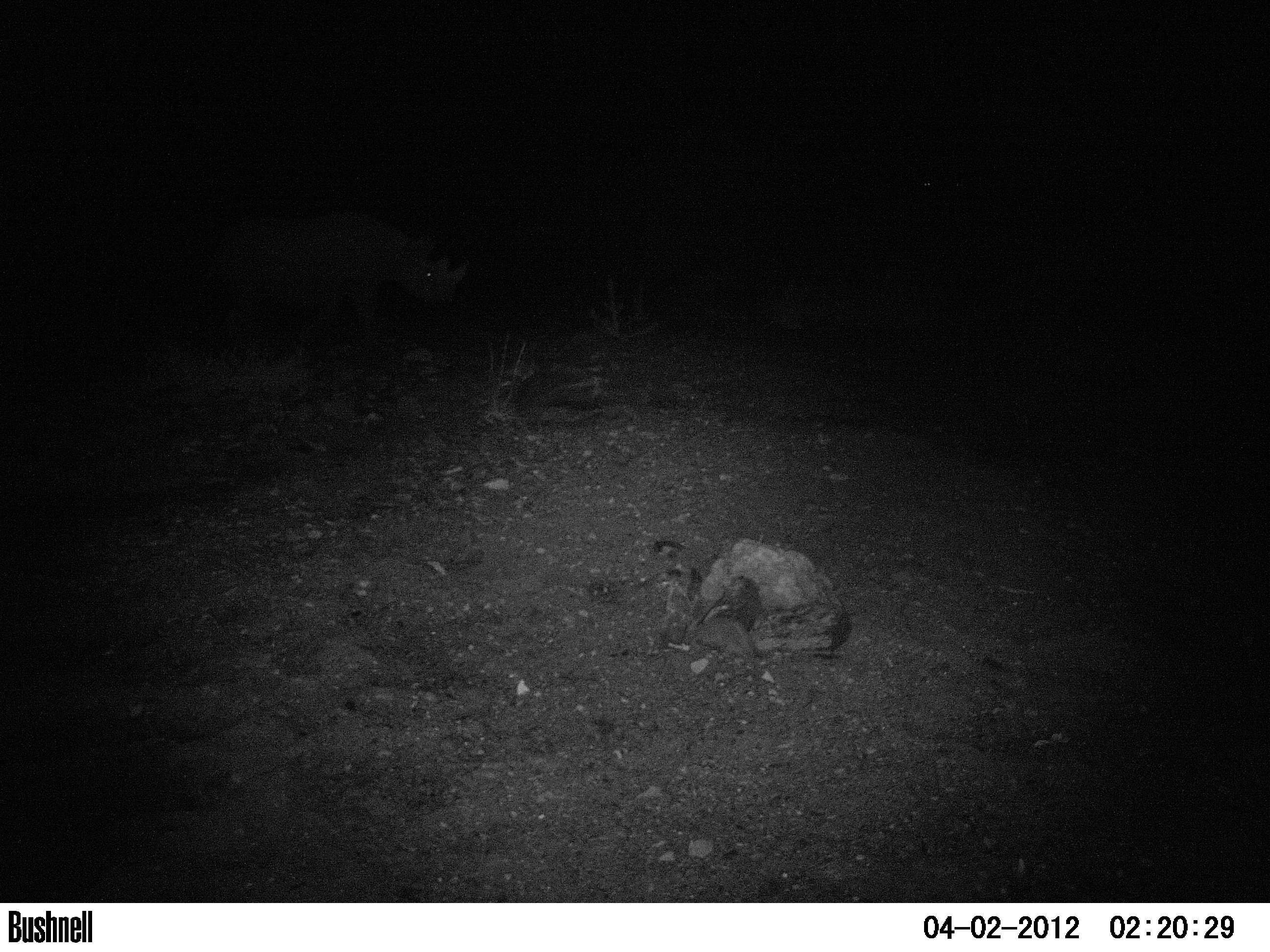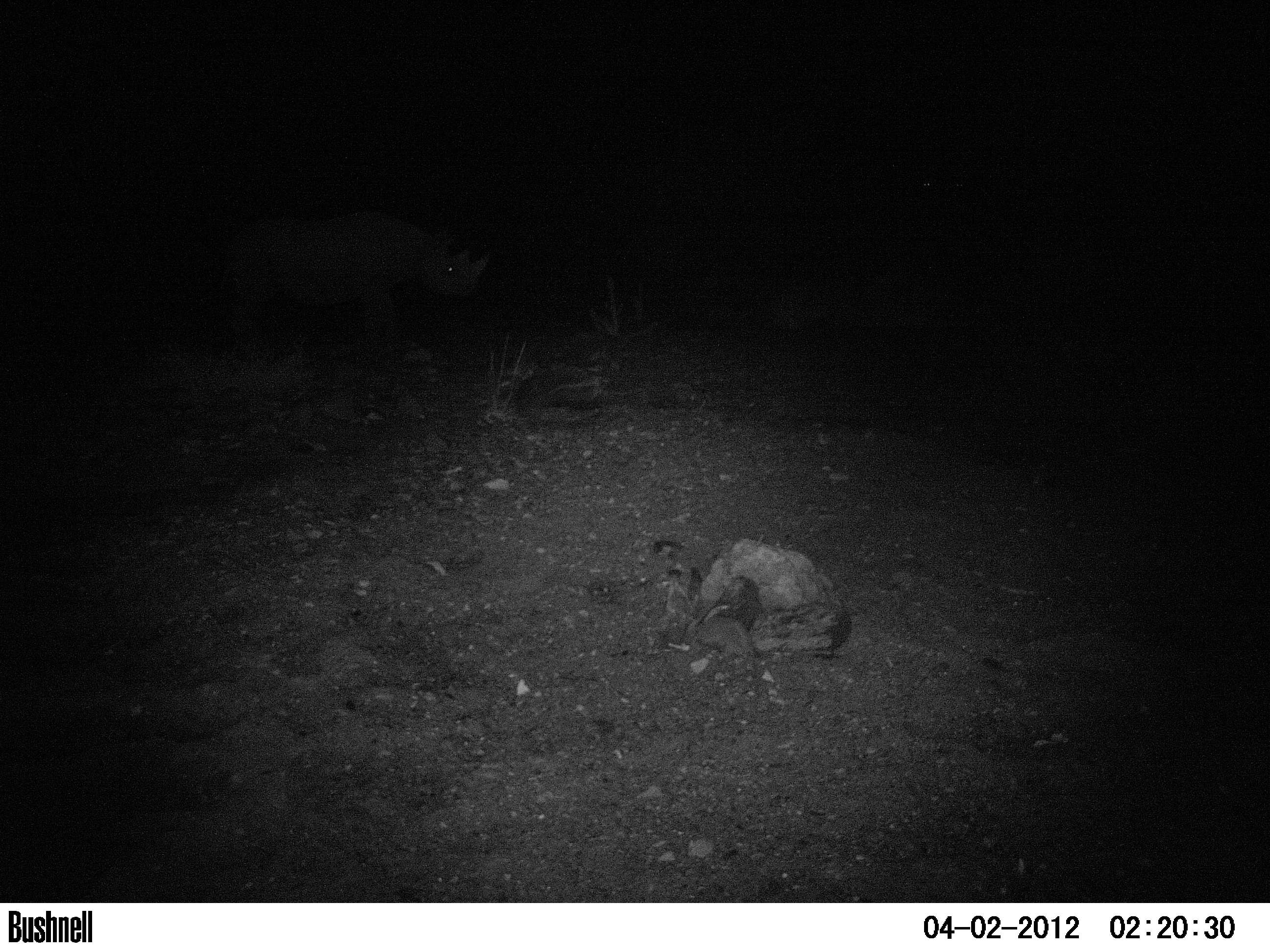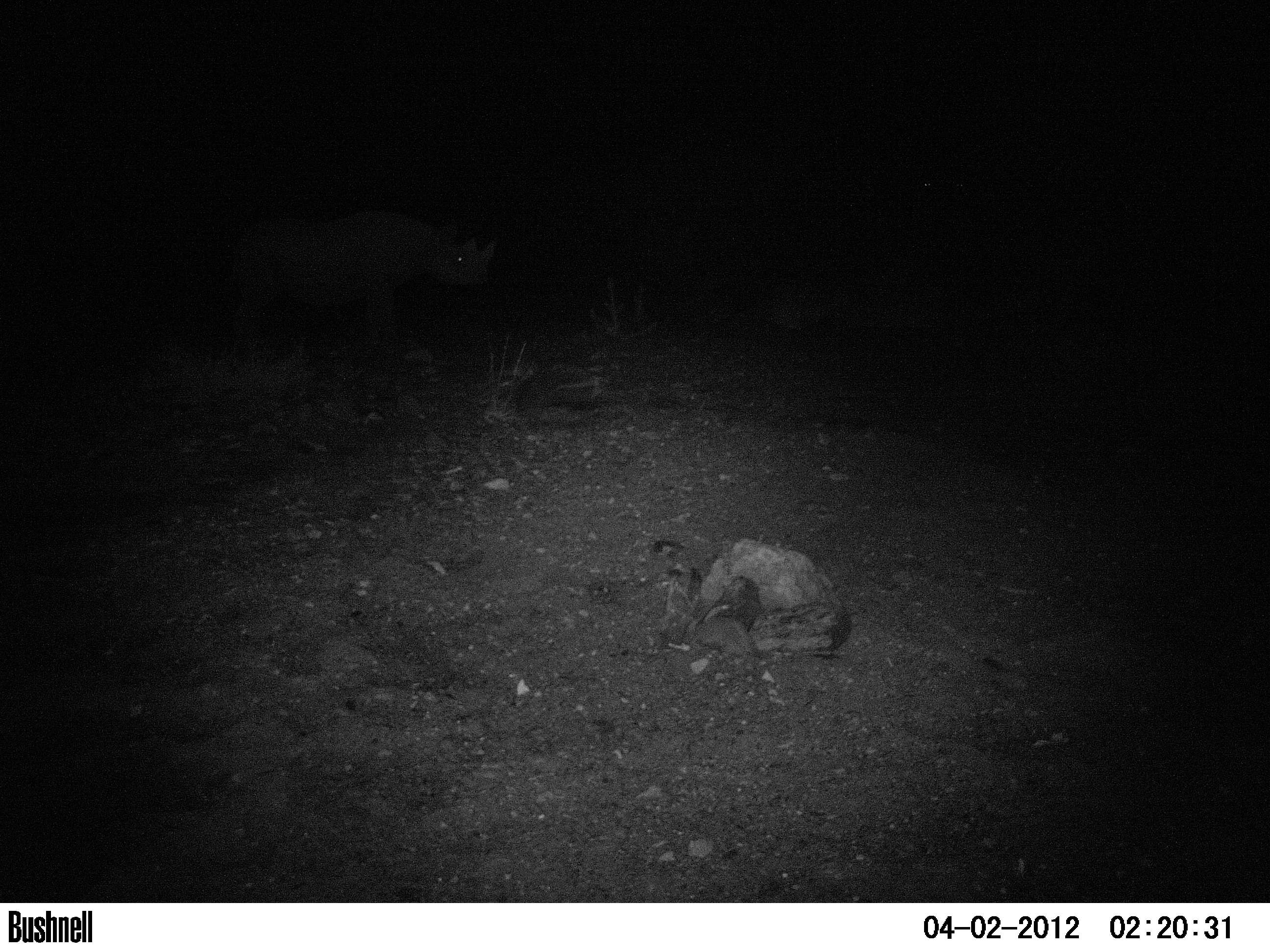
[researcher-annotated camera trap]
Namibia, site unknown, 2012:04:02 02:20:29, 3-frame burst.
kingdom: Animalia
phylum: Chordata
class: Mammalia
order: Perissodactyla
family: Rhinocerotidae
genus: Diceros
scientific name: Diceros bicornis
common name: black rhinoceros